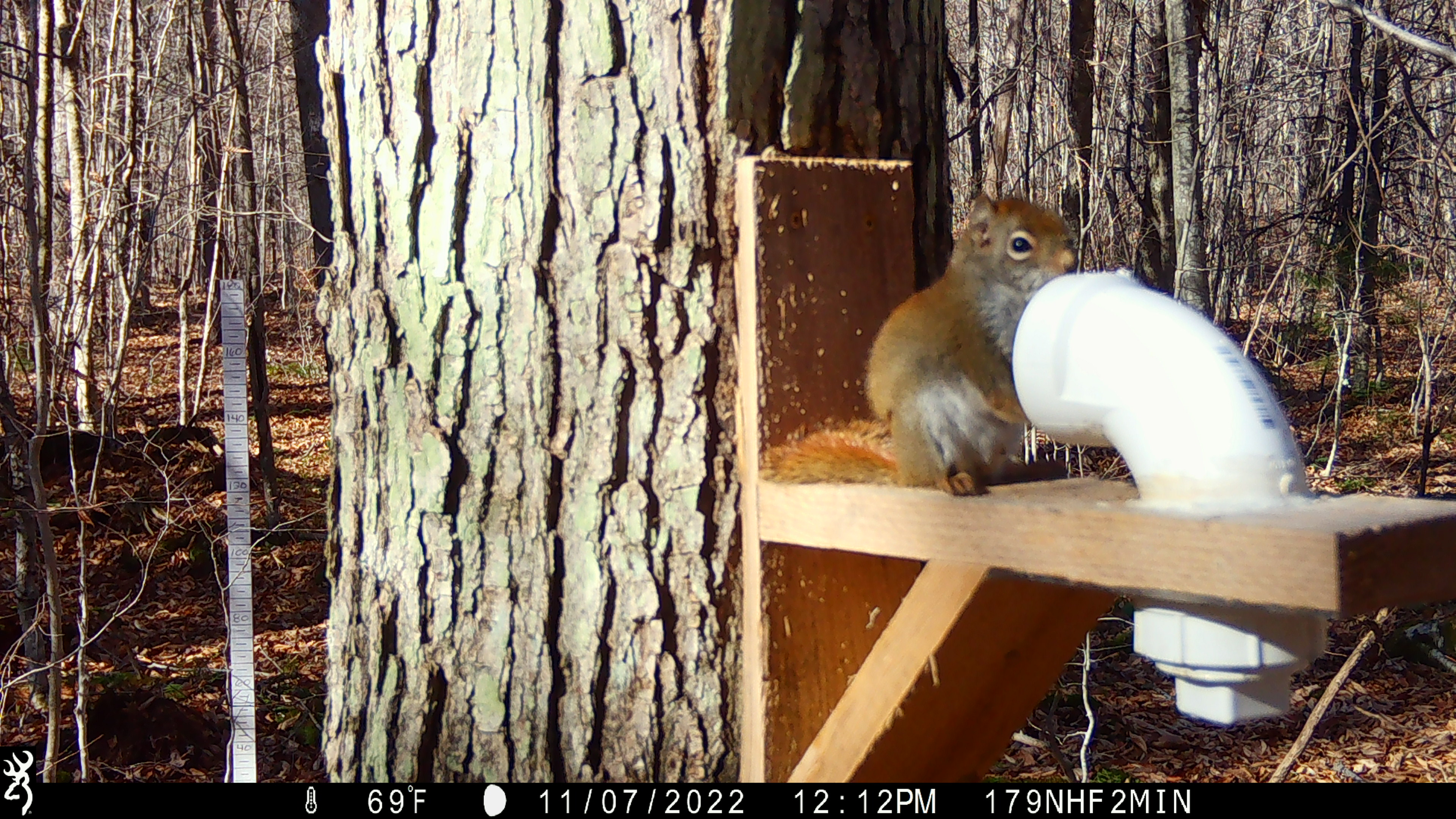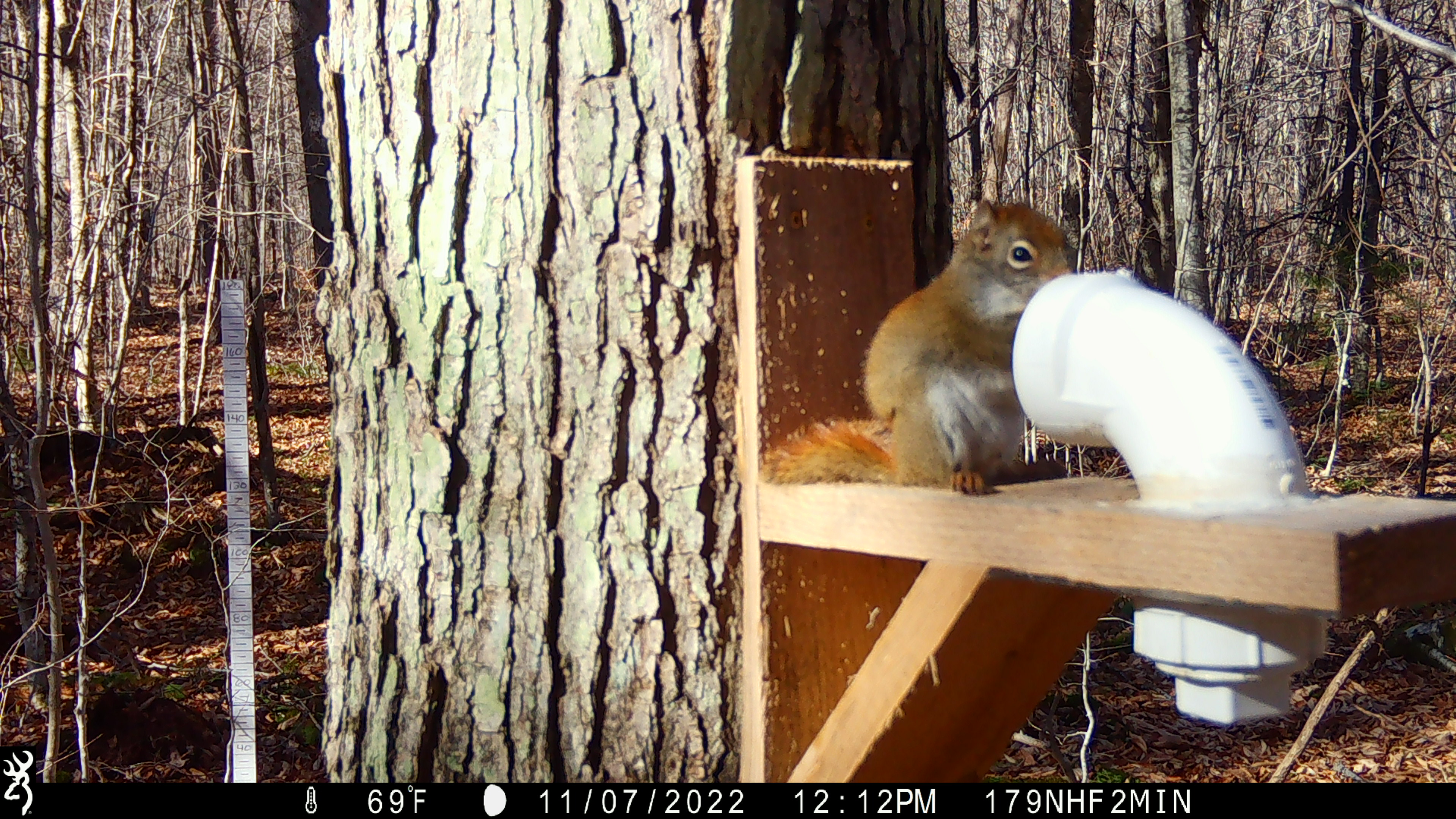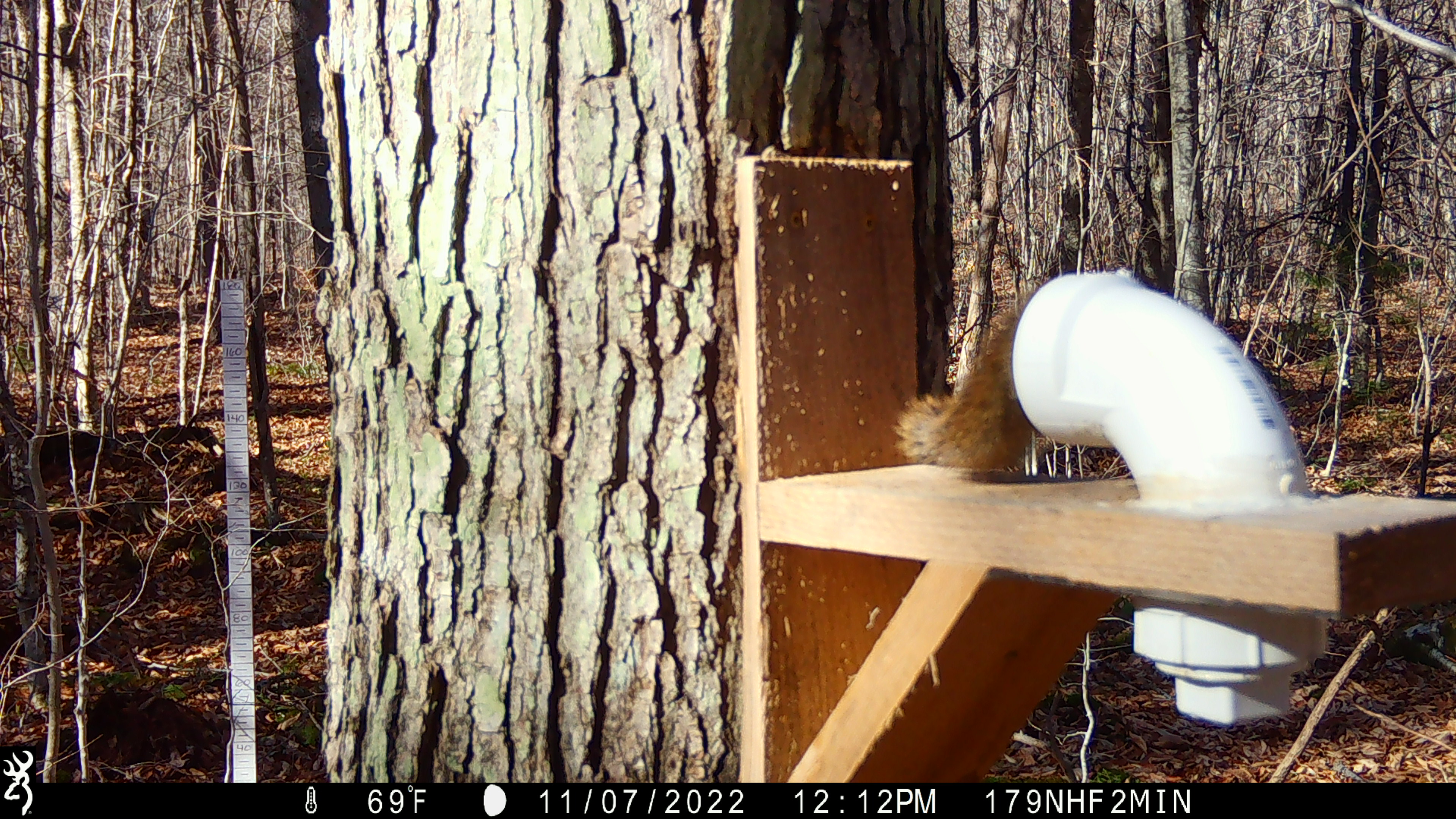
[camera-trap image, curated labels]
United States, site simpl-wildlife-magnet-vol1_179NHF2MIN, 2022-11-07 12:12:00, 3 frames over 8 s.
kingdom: Animalia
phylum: Chordata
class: Mammalia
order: Rodentia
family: Sciuridae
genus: Tamiasciurus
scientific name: Tamiasciurus hudsonicus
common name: red squirrel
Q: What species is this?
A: Red squirrel (Tamiasciurus hudsonicus).